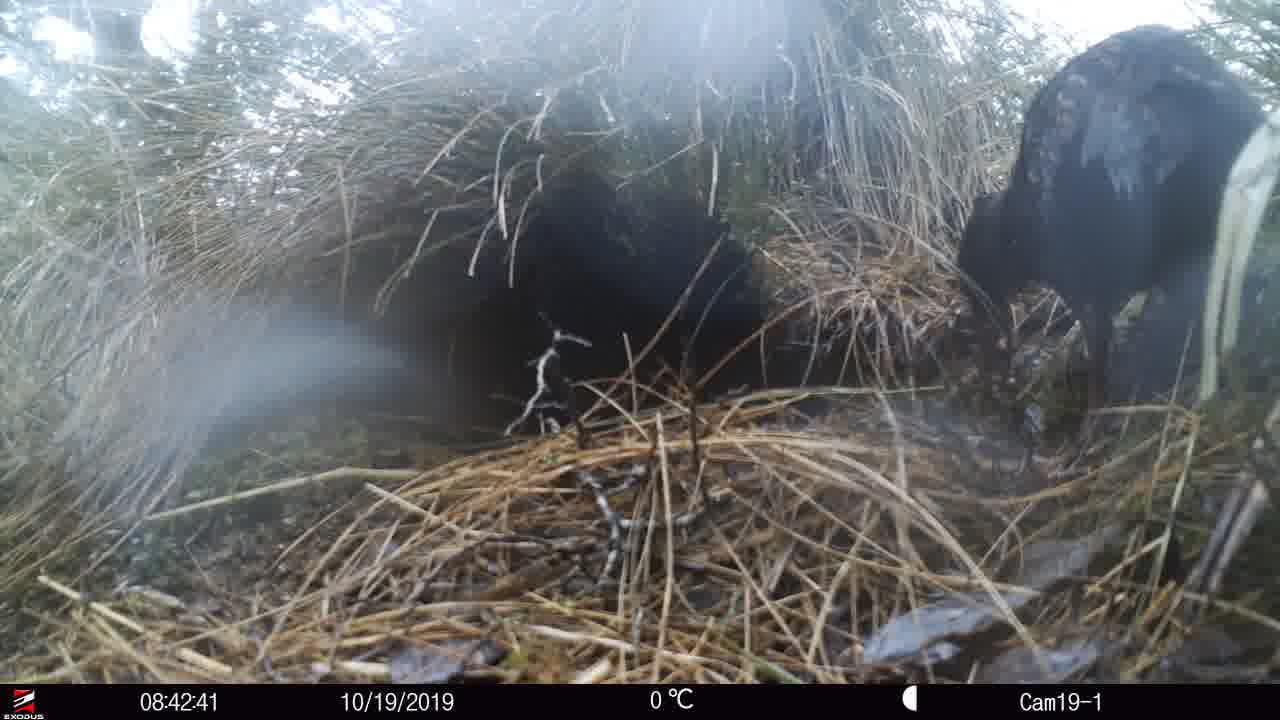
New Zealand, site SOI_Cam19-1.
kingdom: Animalia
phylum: Chordata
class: Aves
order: Gruiformes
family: Rallidae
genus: Gallirallus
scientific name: Gallirallus australis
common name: weka